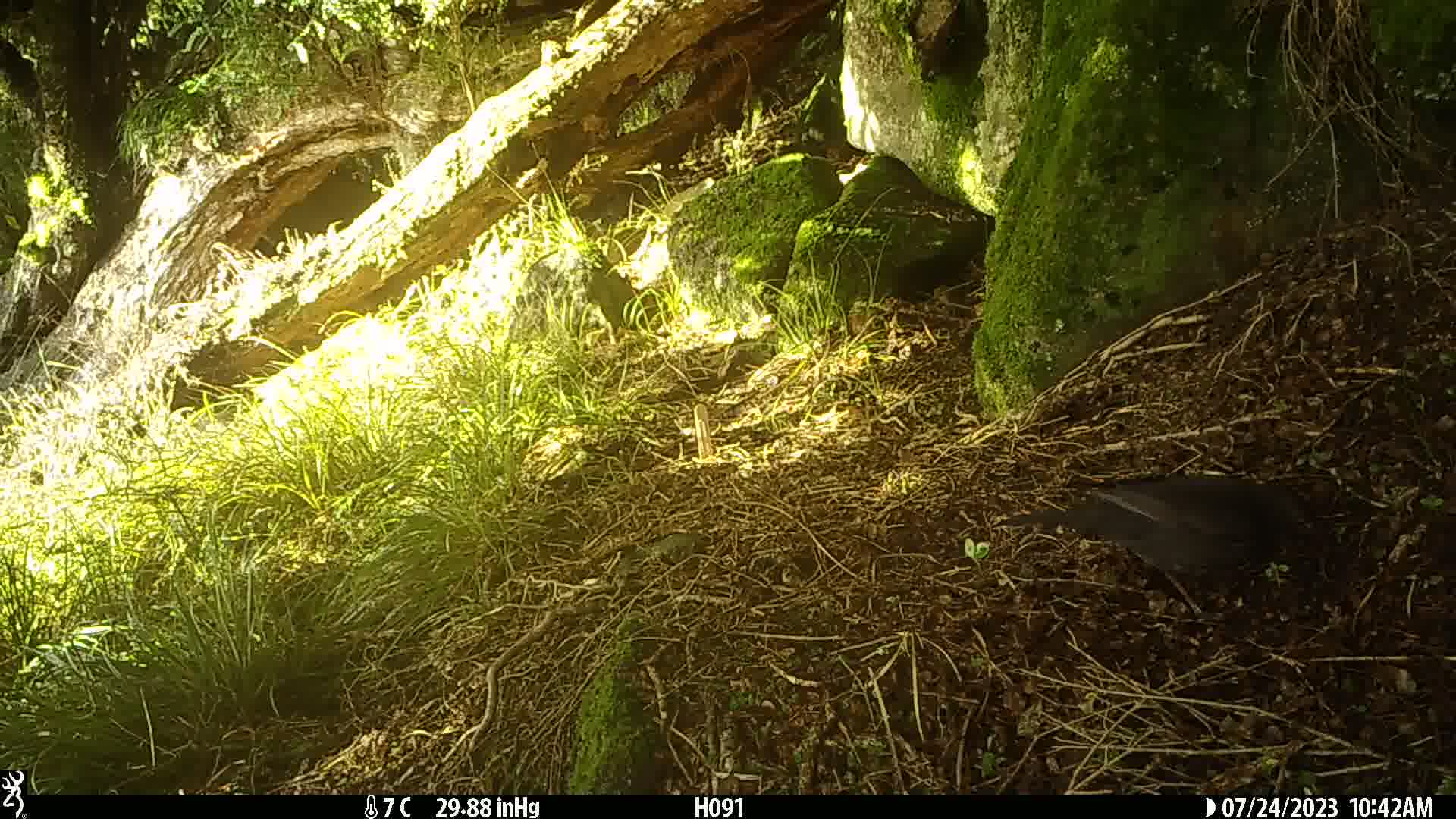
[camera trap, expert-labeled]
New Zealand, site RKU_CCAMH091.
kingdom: Animalia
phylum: Chordata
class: Aves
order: Passeriformes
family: Turdidae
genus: Turdus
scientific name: Turdus merula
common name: eurasian blackbird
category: blackbird